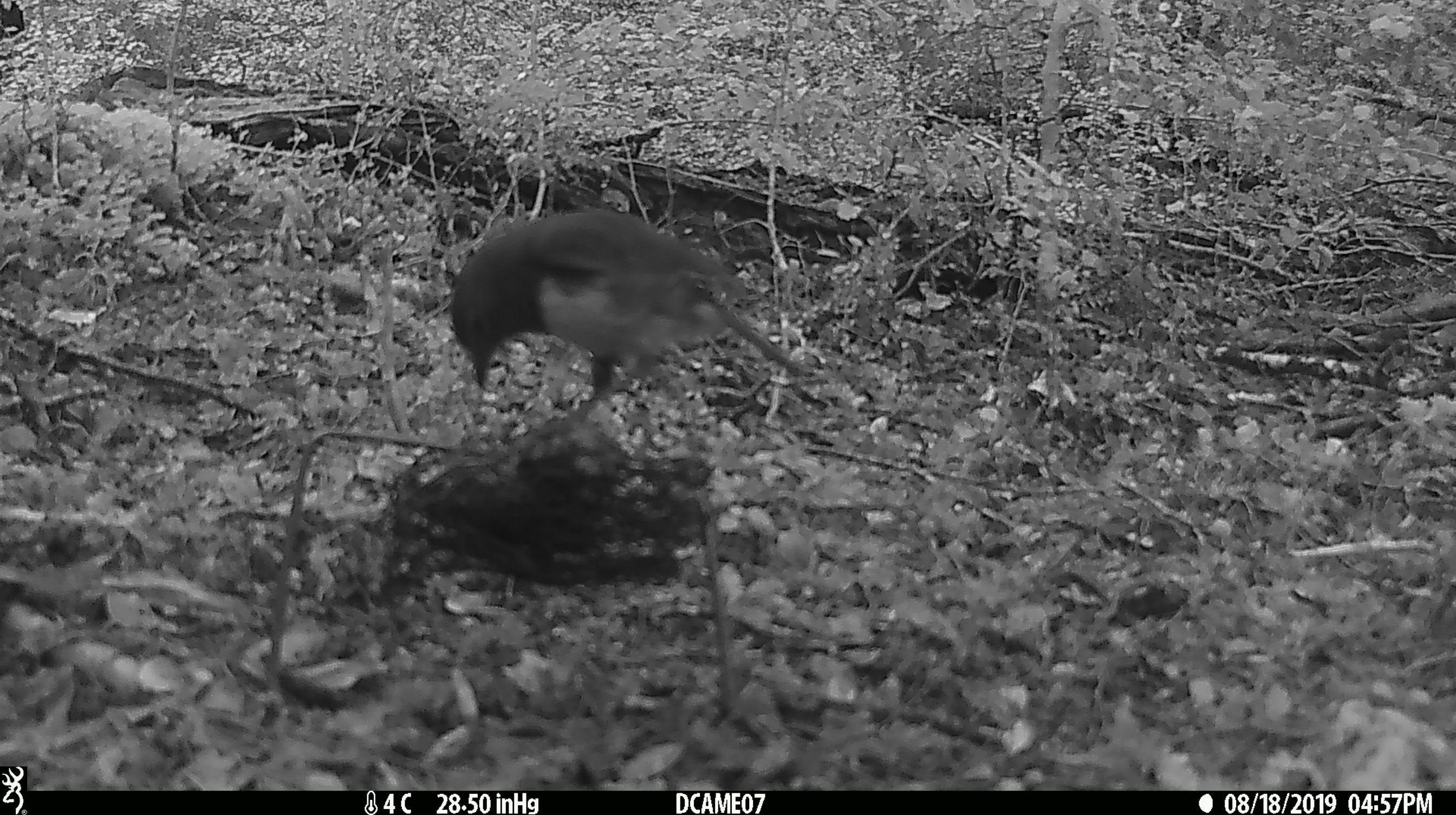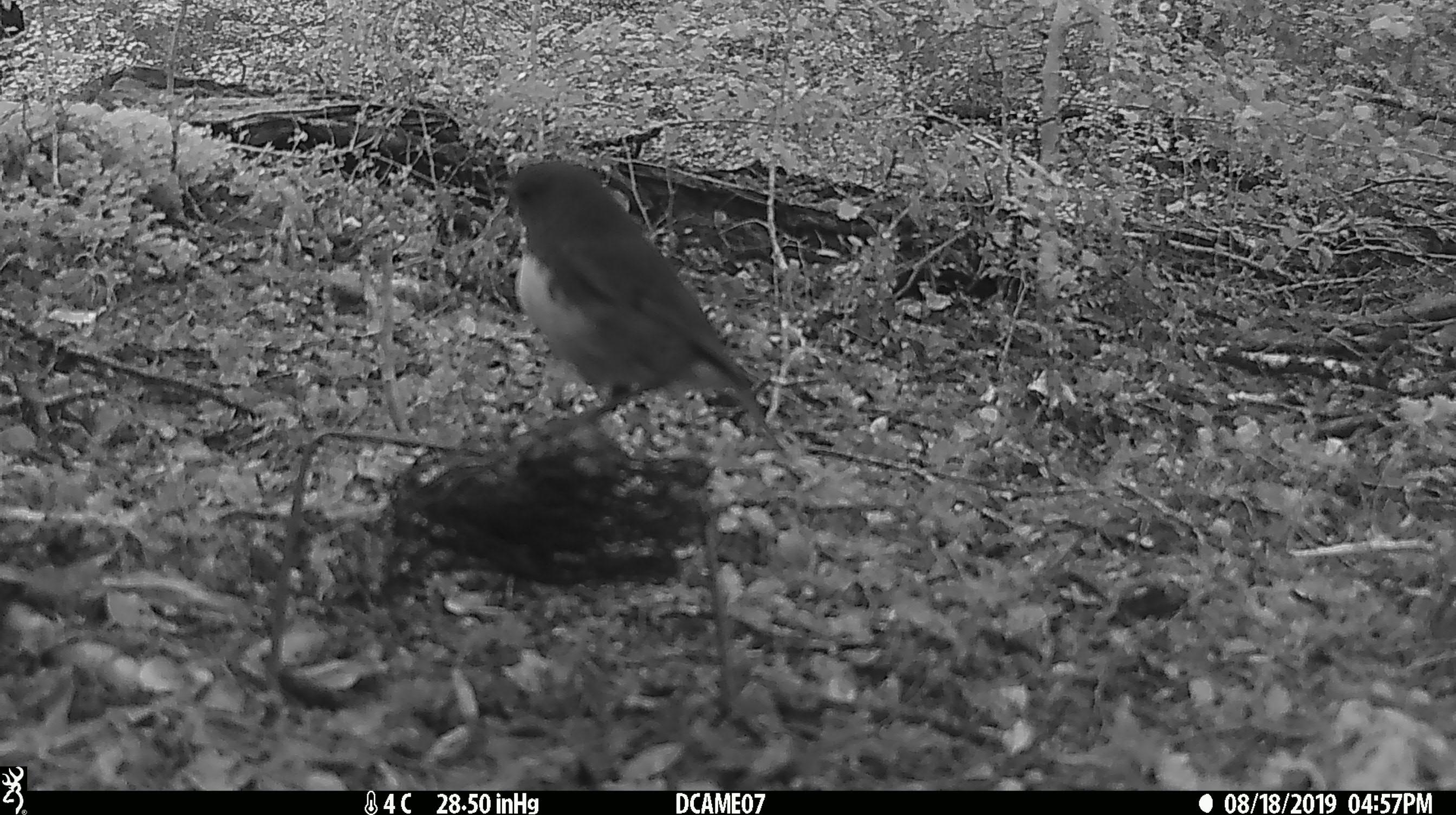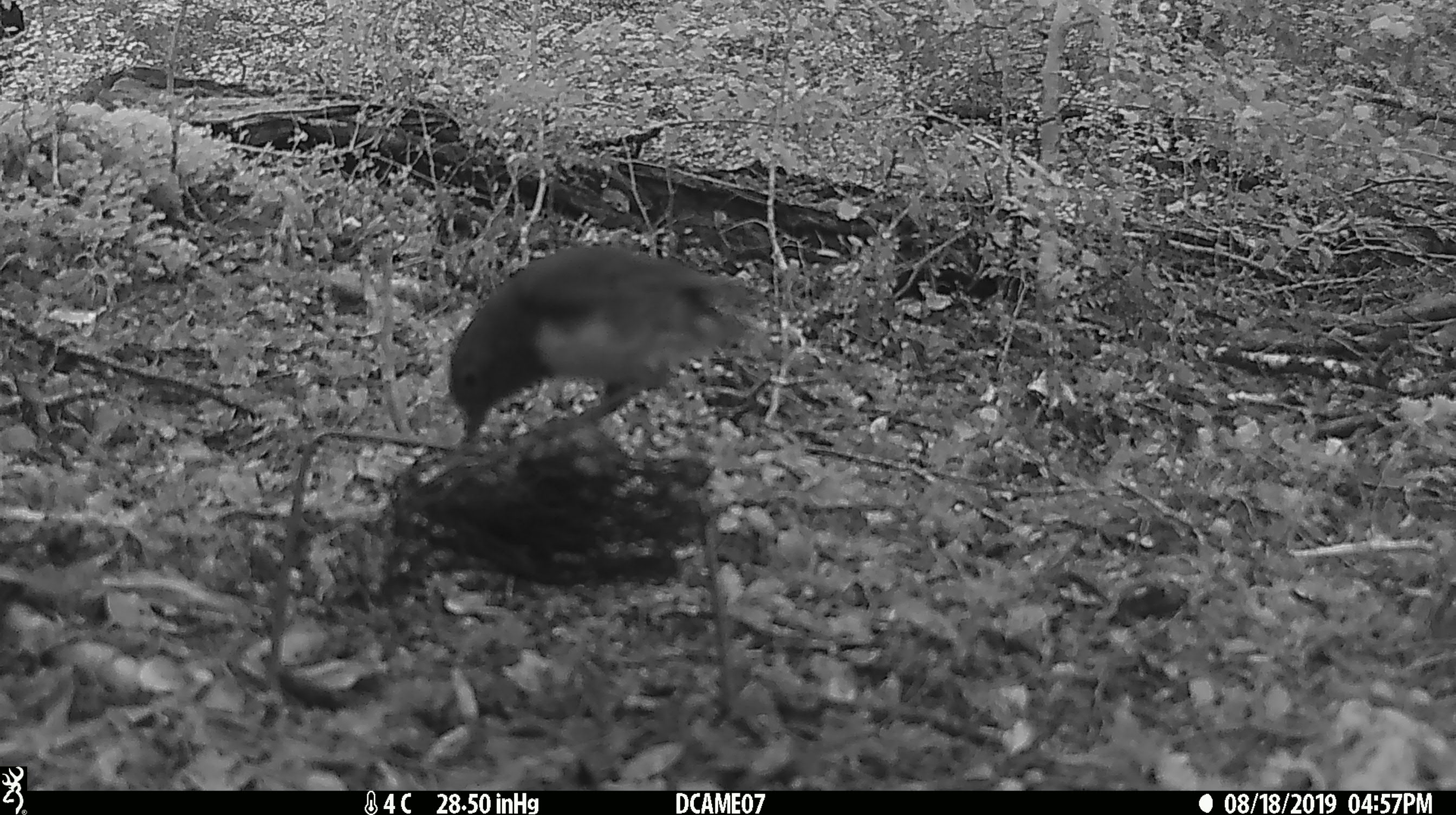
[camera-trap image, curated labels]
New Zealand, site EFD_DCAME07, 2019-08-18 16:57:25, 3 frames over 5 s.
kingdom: Animalia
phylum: Chordata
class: Aves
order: Passeriformes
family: Petroicidae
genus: Petroica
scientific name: Petroica australis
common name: new zealand robin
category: robin